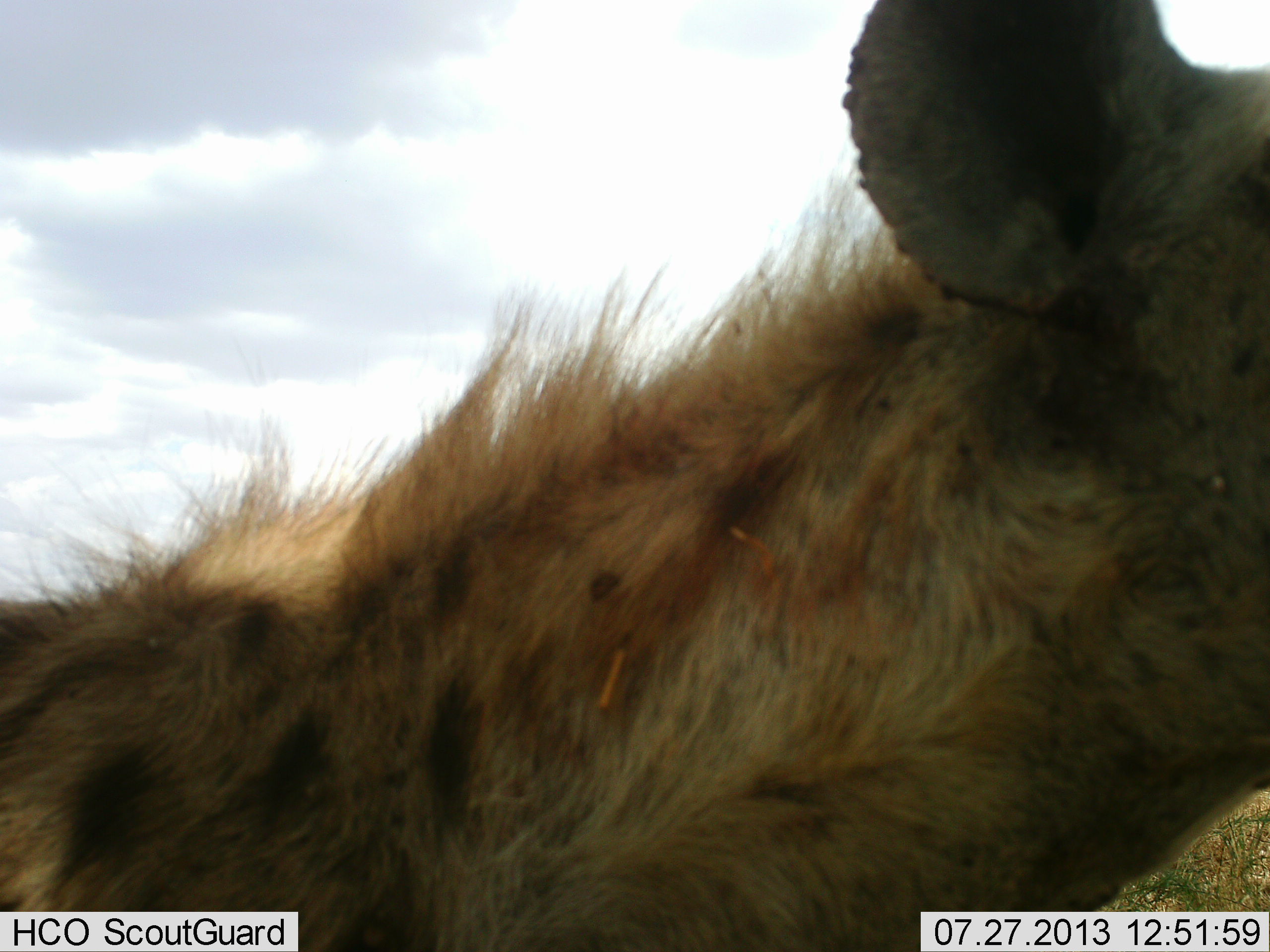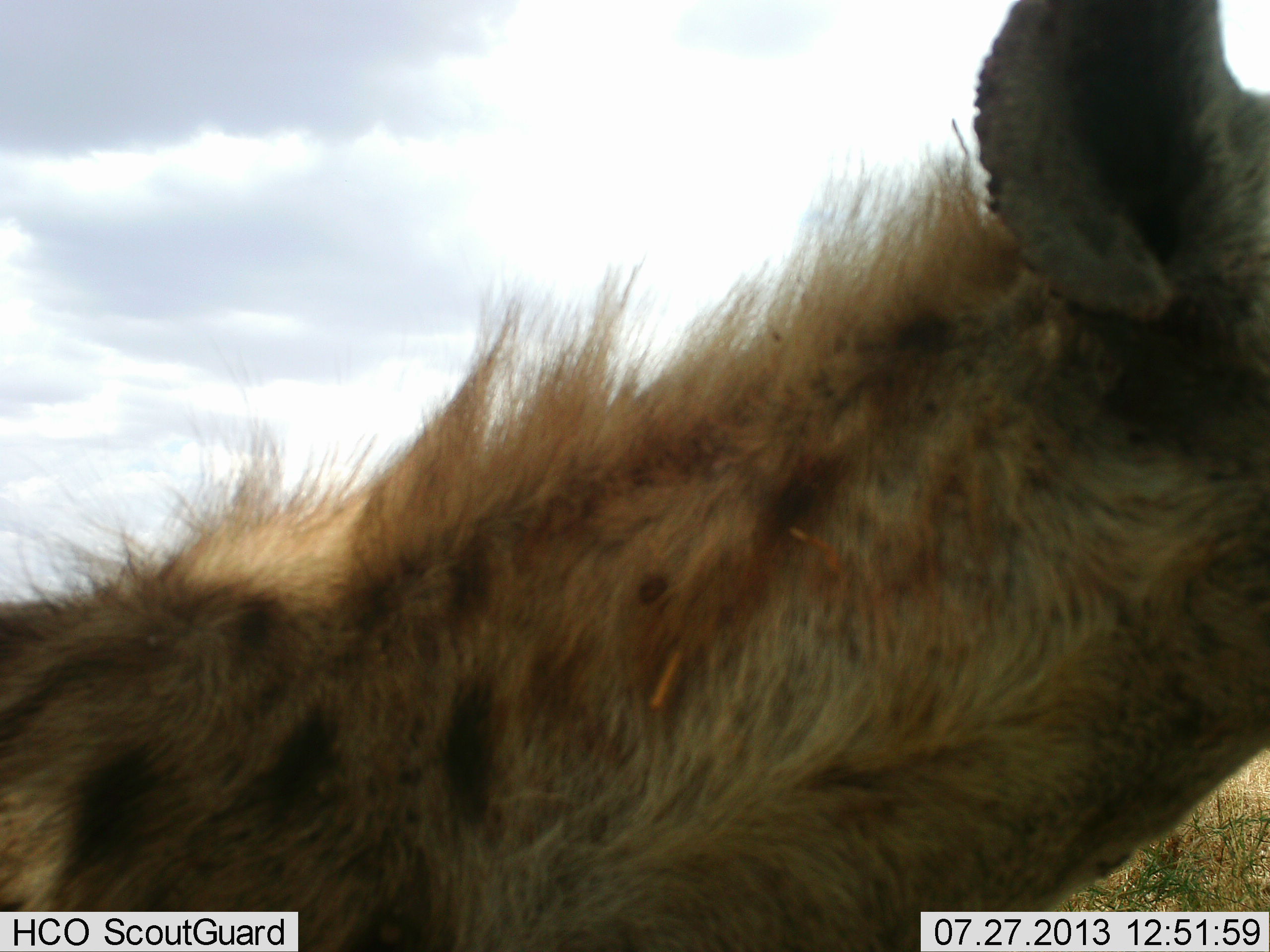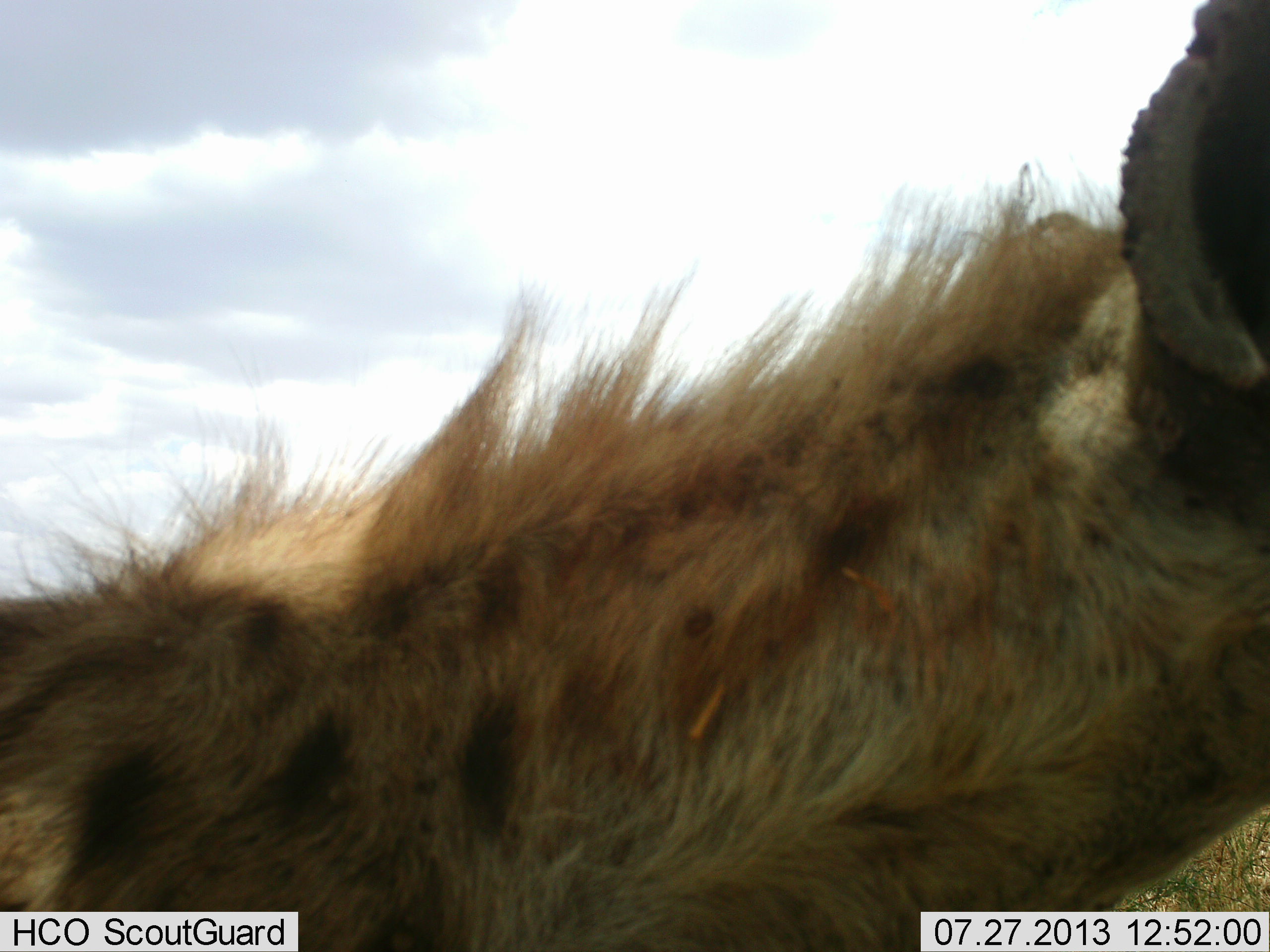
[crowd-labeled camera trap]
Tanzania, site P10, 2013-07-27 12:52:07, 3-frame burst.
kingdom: Animalia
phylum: Chordata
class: Mammalia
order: Carnivora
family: Hyaenidae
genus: Crocuta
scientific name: Crocuta crocuta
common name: spotted hyena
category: hyenaspotted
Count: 1.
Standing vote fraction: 91%.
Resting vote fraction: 0%.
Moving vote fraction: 9%.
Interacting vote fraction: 0%.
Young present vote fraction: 0%.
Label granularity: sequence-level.